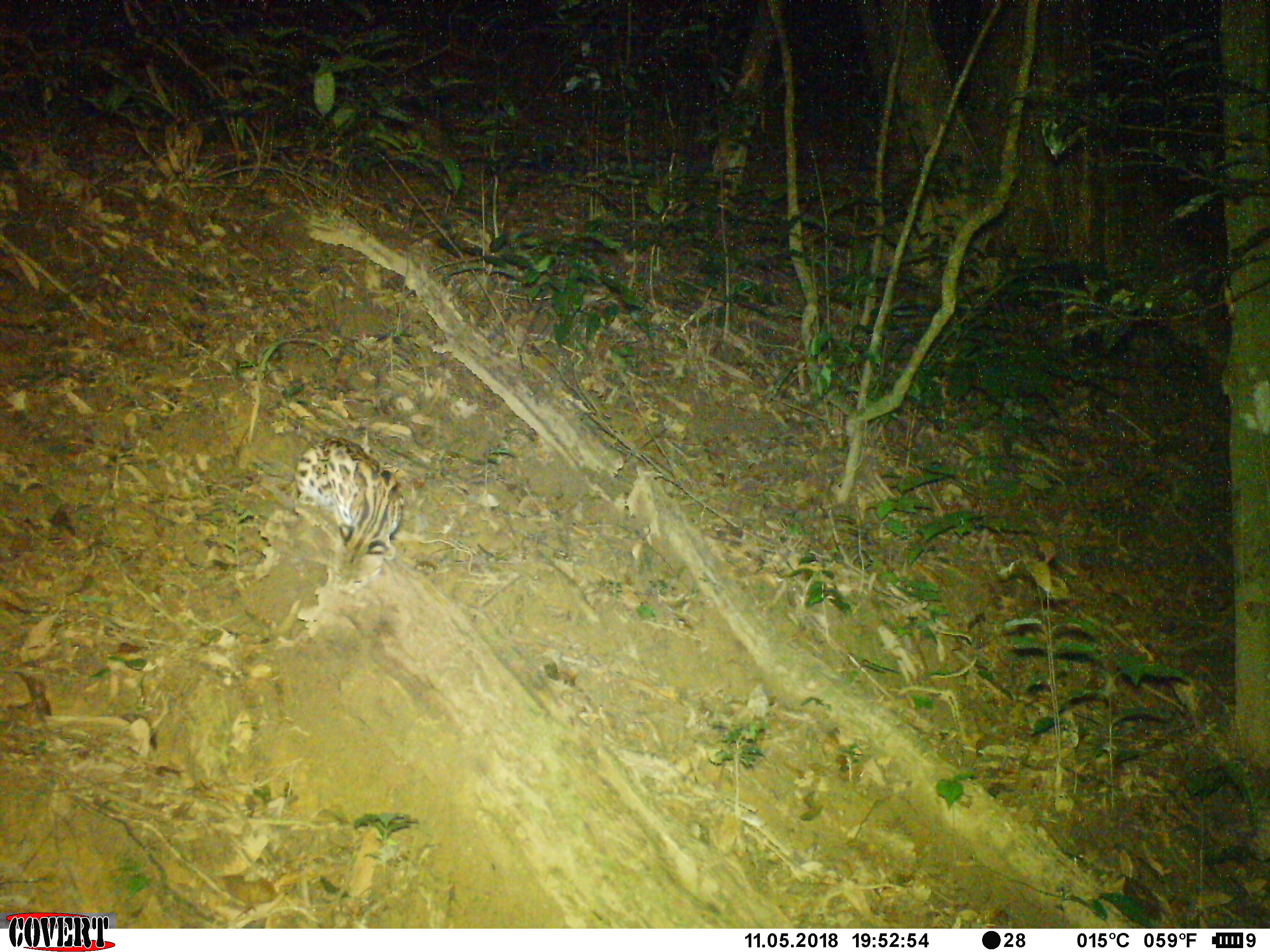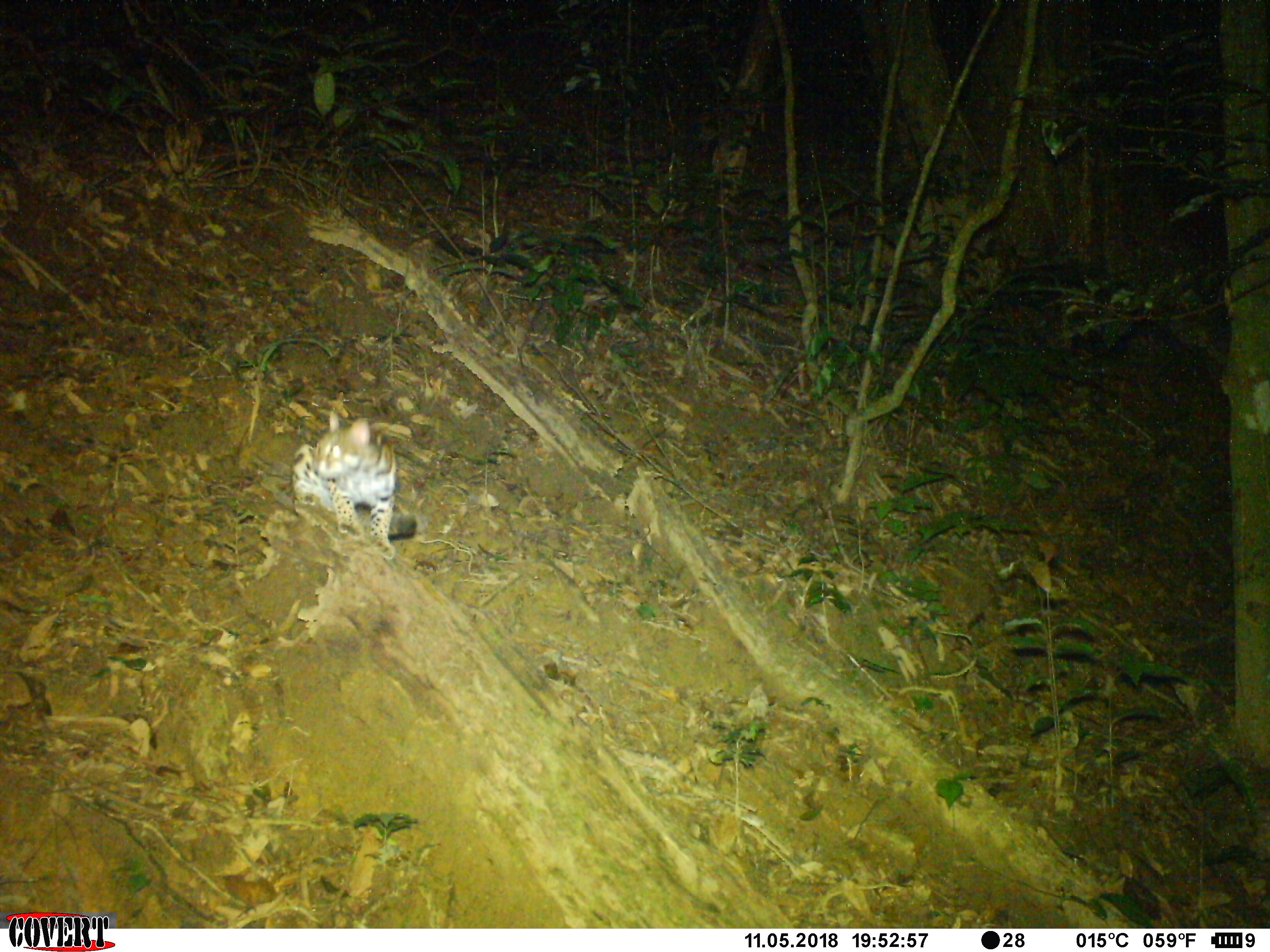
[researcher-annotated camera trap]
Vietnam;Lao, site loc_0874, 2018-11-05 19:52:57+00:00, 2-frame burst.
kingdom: Animalia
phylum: Chordata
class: Mammalia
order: Carnivora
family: Felidae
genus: Prionailurus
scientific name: Prionailurus bengalensis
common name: leopard cat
Leopard cat (Prionailurus bengalensis). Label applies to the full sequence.